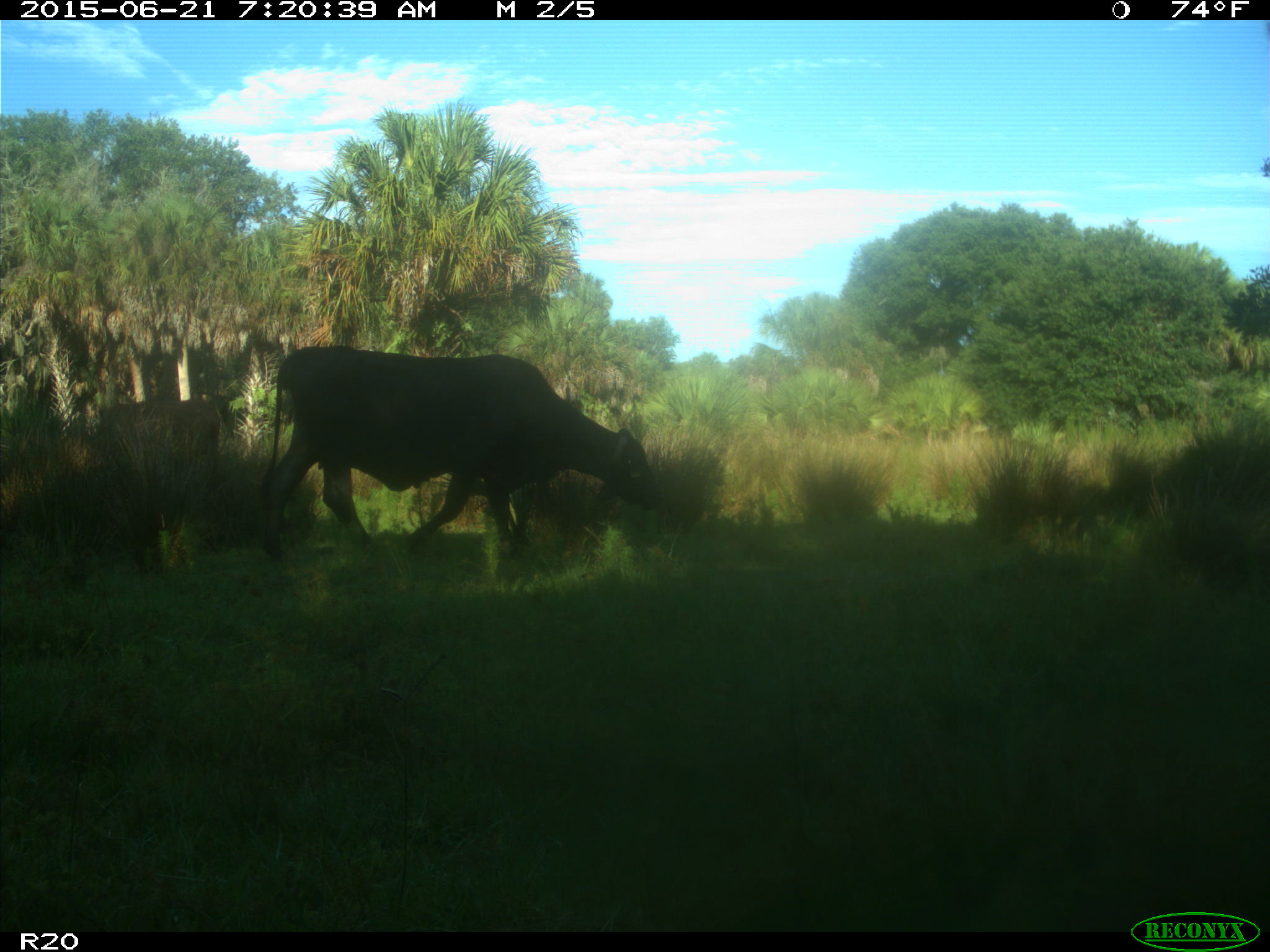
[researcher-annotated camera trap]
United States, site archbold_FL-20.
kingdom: Animalia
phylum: Chordata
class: Mammalia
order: Artiodactyla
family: Bovidae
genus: Bos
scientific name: Bos taurus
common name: domestic cow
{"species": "Bos taurus (domestic cow)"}